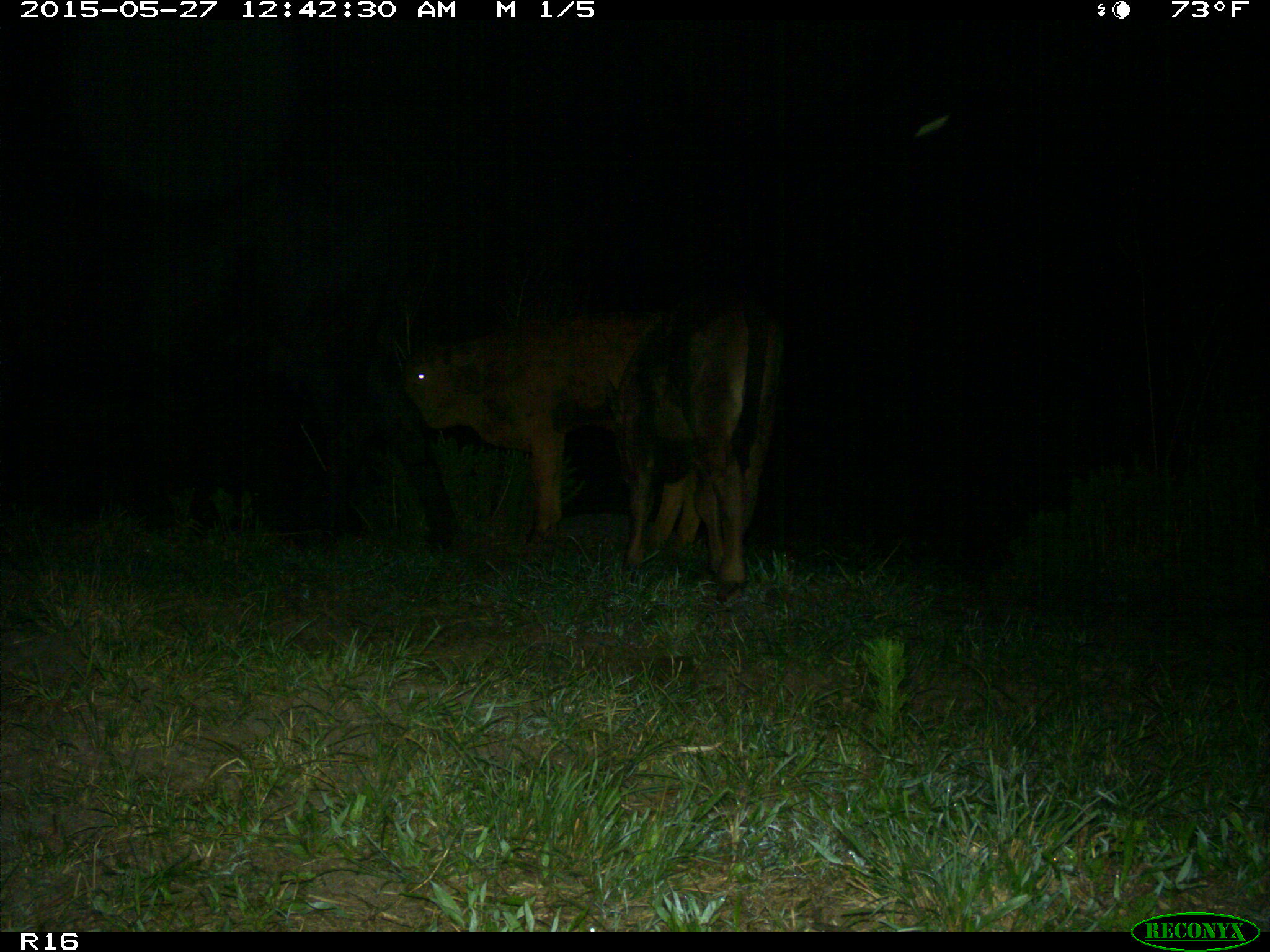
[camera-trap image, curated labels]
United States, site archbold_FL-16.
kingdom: Animalia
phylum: Chordata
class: Mammalia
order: Artiodactyla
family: Bovidae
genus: Bos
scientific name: Bos taurus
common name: domestic cow